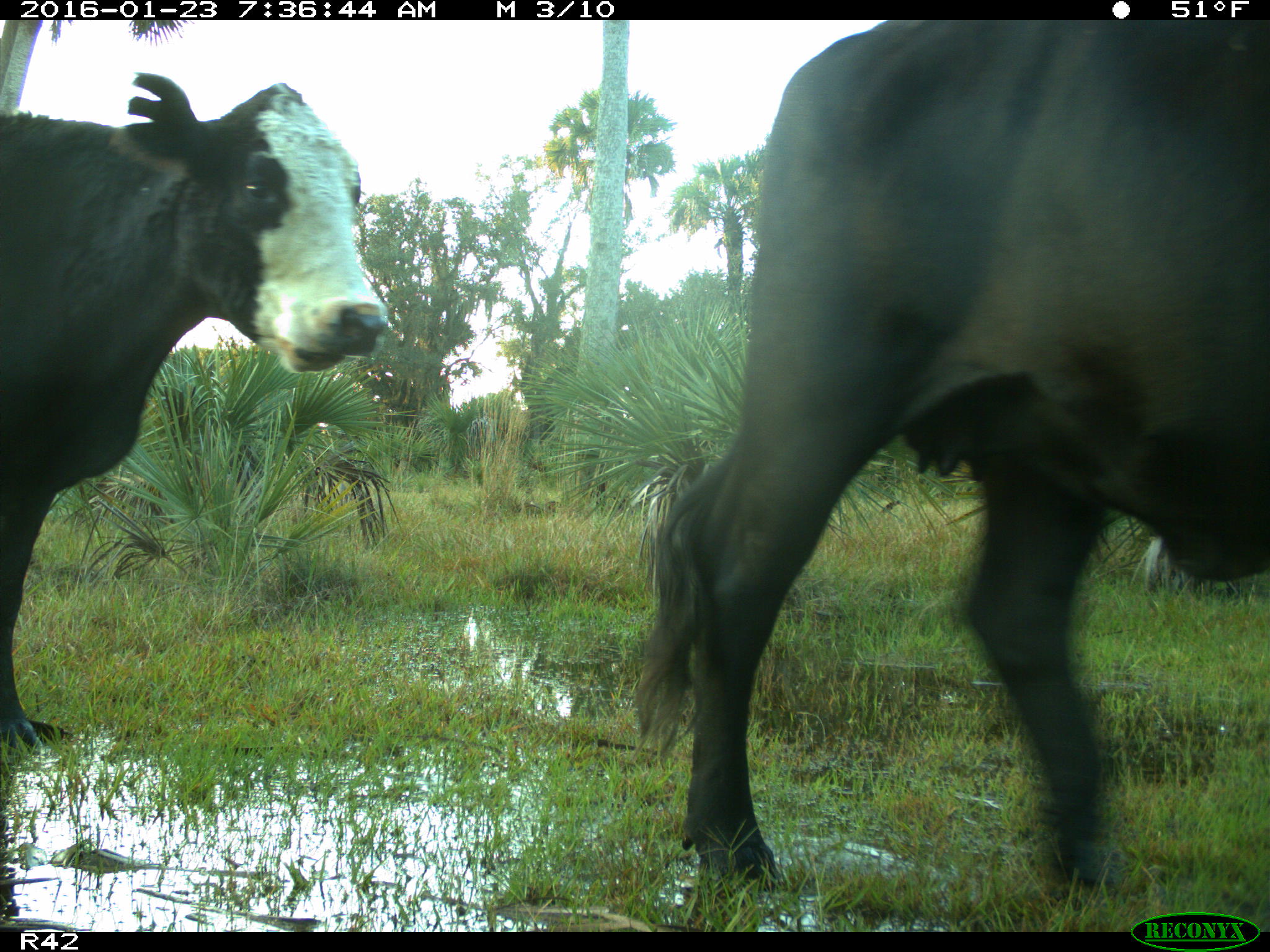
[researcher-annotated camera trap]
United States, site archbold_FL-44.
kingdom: Animalia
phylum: Chordata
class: Mammalia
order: Artiodactyla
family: Bovidae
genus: Bos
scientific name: Bos taurus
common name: domestic cow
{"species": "Bos taurus (domestic cow)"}